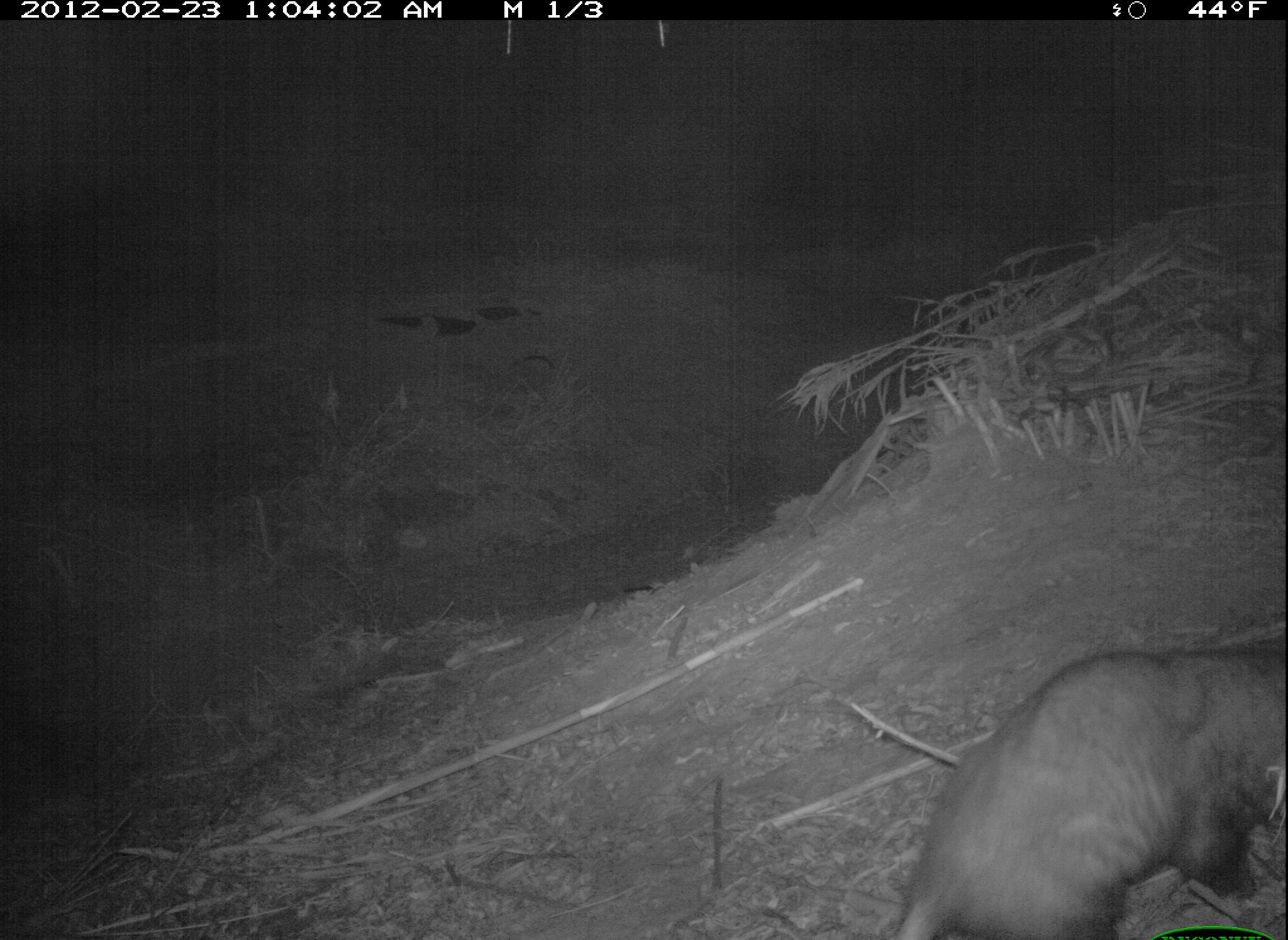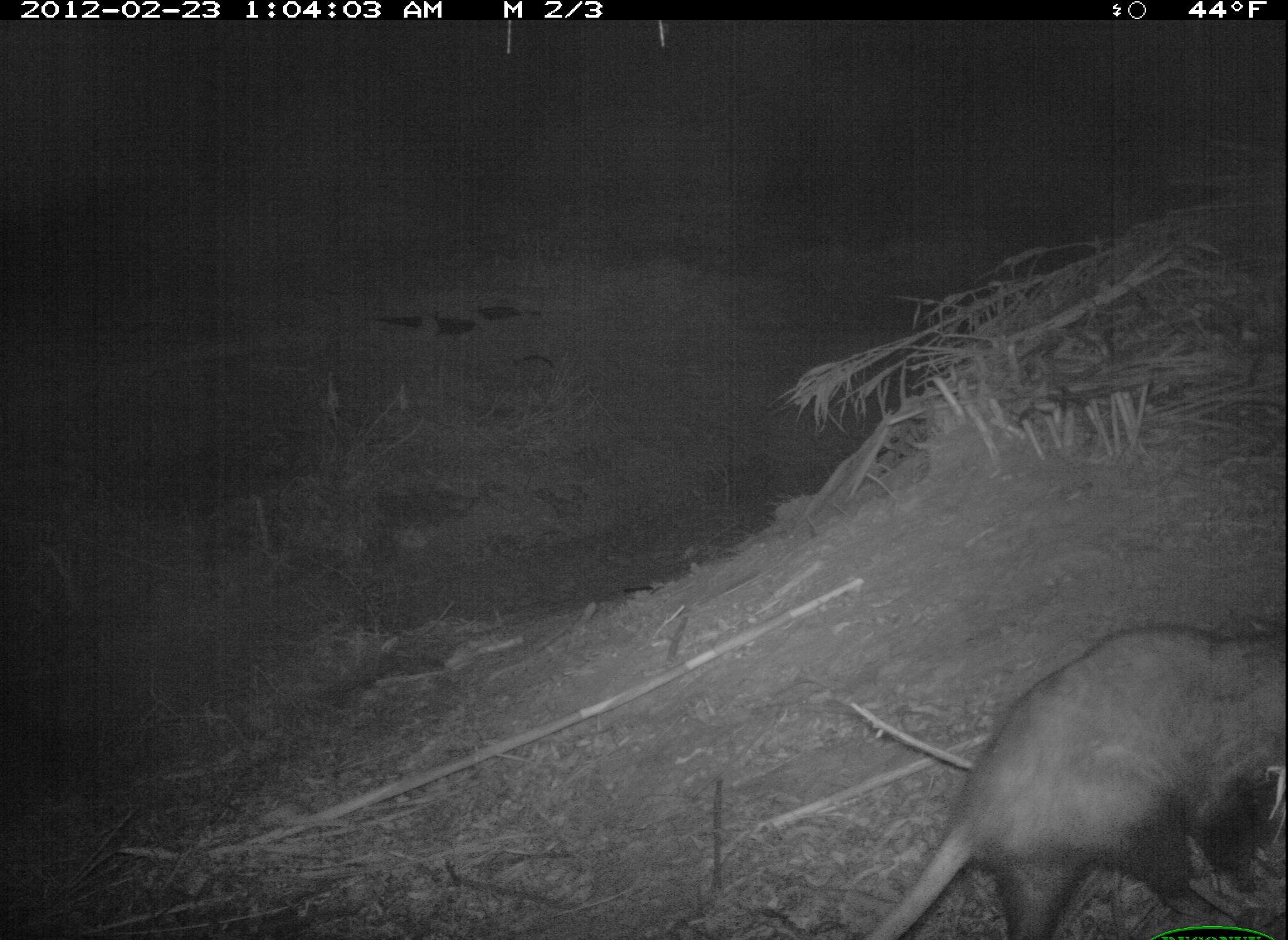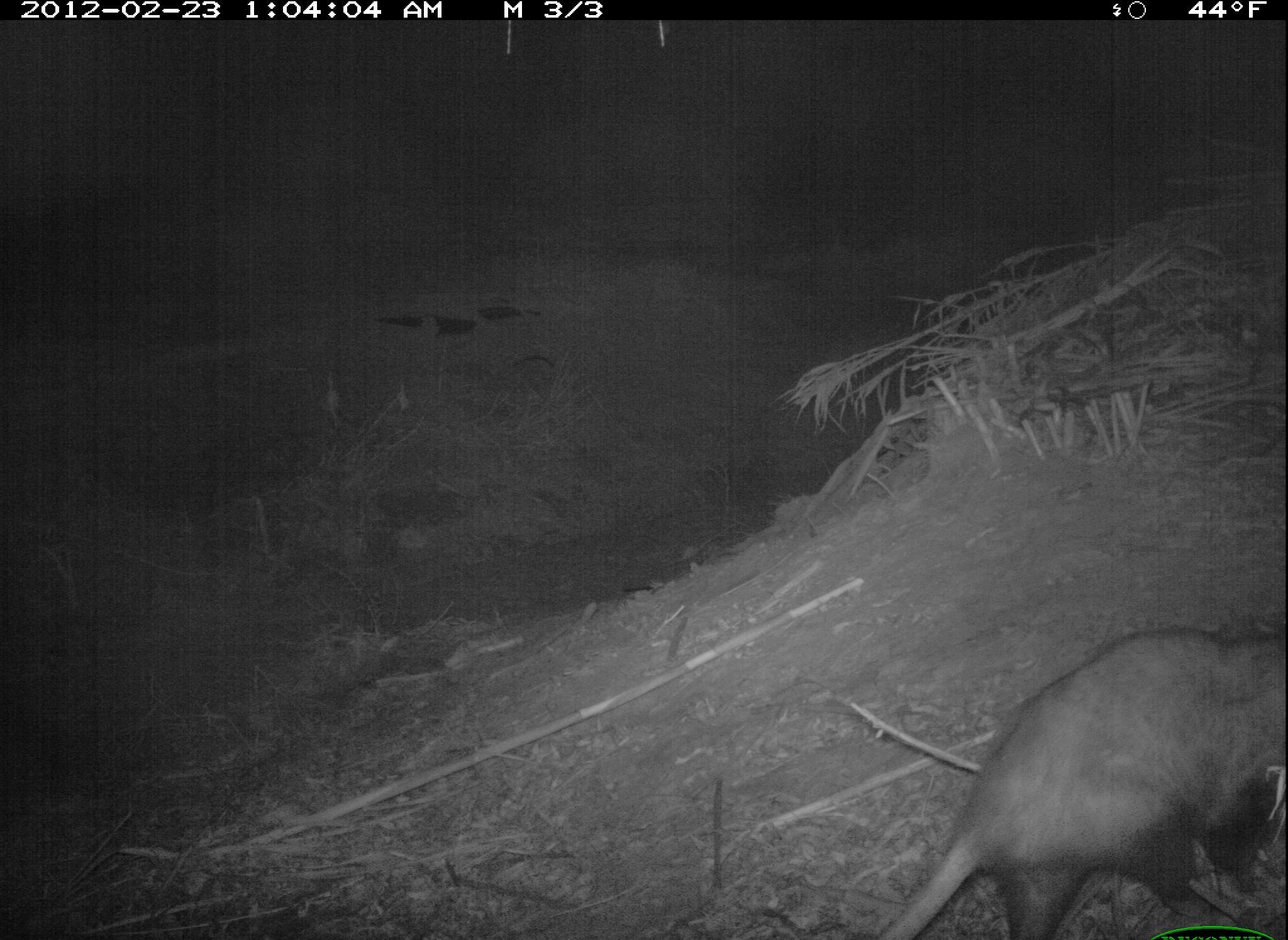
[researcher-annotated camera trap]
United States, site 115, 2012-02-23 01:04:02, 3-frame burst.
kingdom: Animalia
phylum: Chordata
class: Mammalia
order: Didelphimorphia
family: Didelphidae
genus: Didelphis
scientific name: Didelphis virginiana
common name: virginia opossum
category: opossum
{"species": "opossum (virginia opossum) (Didelphis virginiana)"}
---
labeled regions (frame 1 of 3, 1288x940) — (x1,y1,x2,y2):
opossum: (861,598,1283,925)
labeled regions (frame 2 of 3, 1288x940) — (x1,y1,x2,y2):
opossum: (831,598,1285,937)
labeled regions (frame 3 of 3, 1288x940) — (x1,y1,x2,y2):
opossum: (848,598,1280,937)